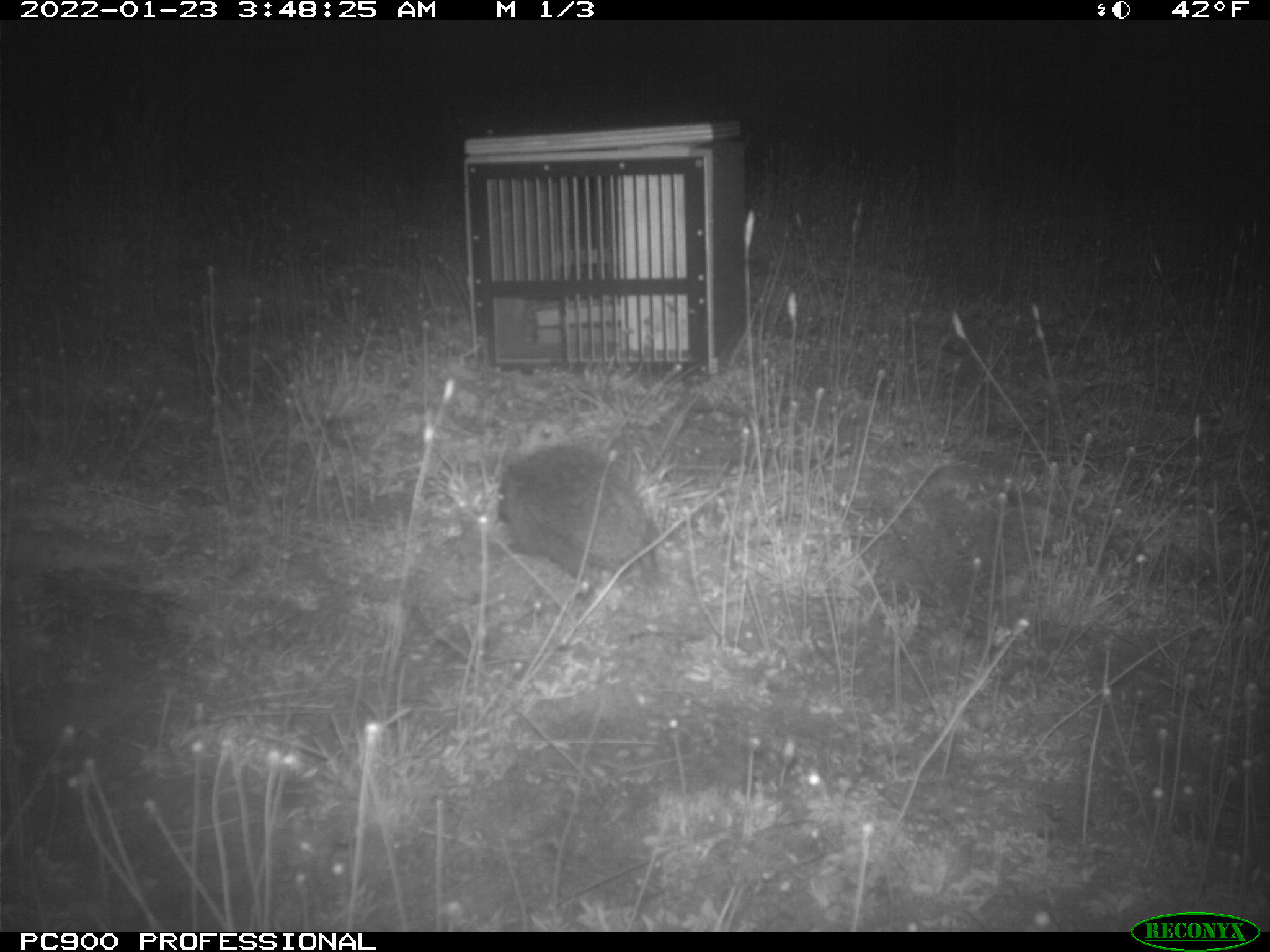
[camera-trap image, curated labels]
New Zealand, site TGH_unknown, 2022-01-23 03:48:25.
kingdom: Animalia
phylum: Chordata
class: Mammalia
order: Eulipotyphla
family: Erinaceidae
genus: Erinaceus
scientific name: Erinaceus europaeus europaeus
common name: european hedgehog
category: hedgehog